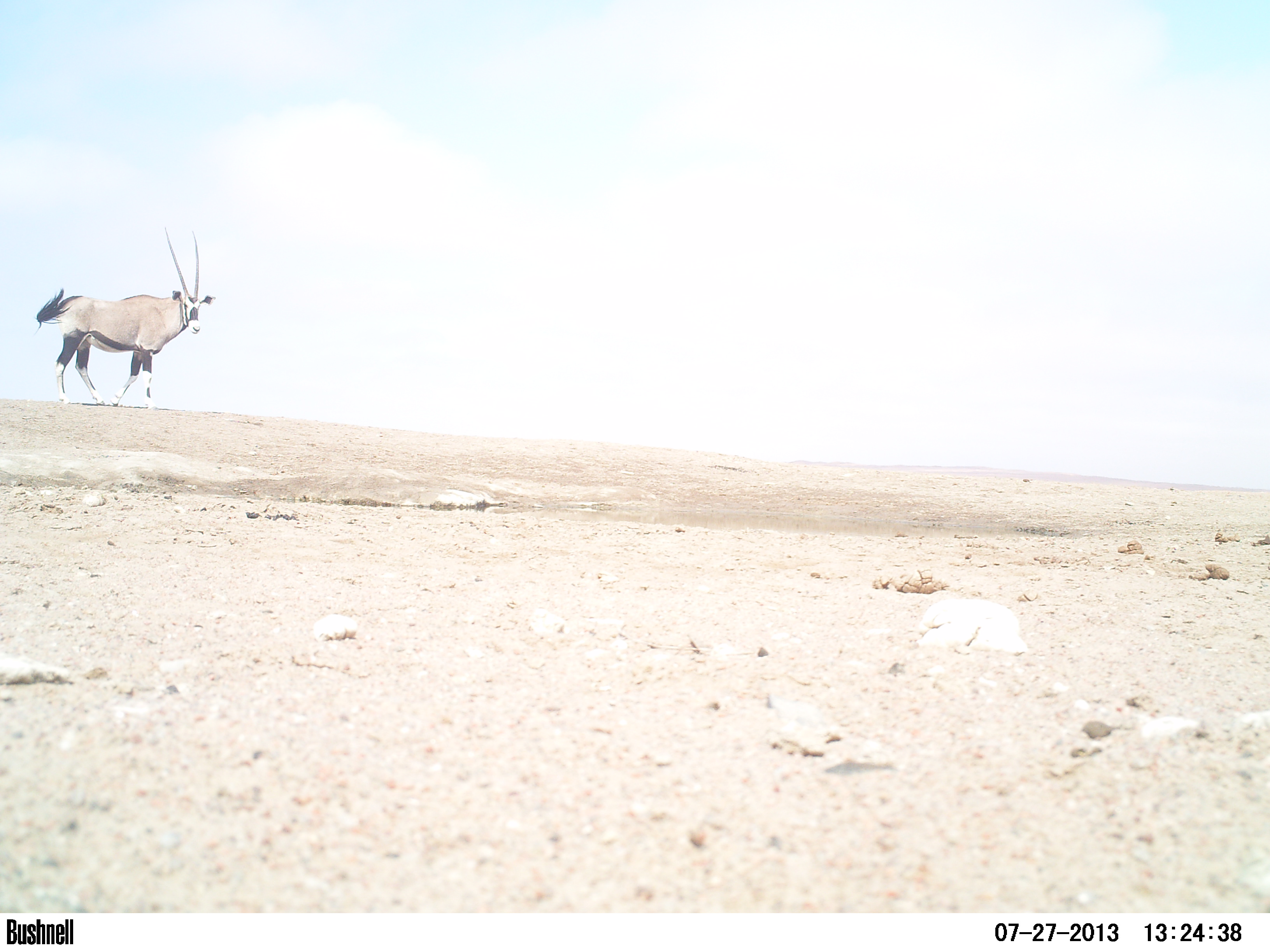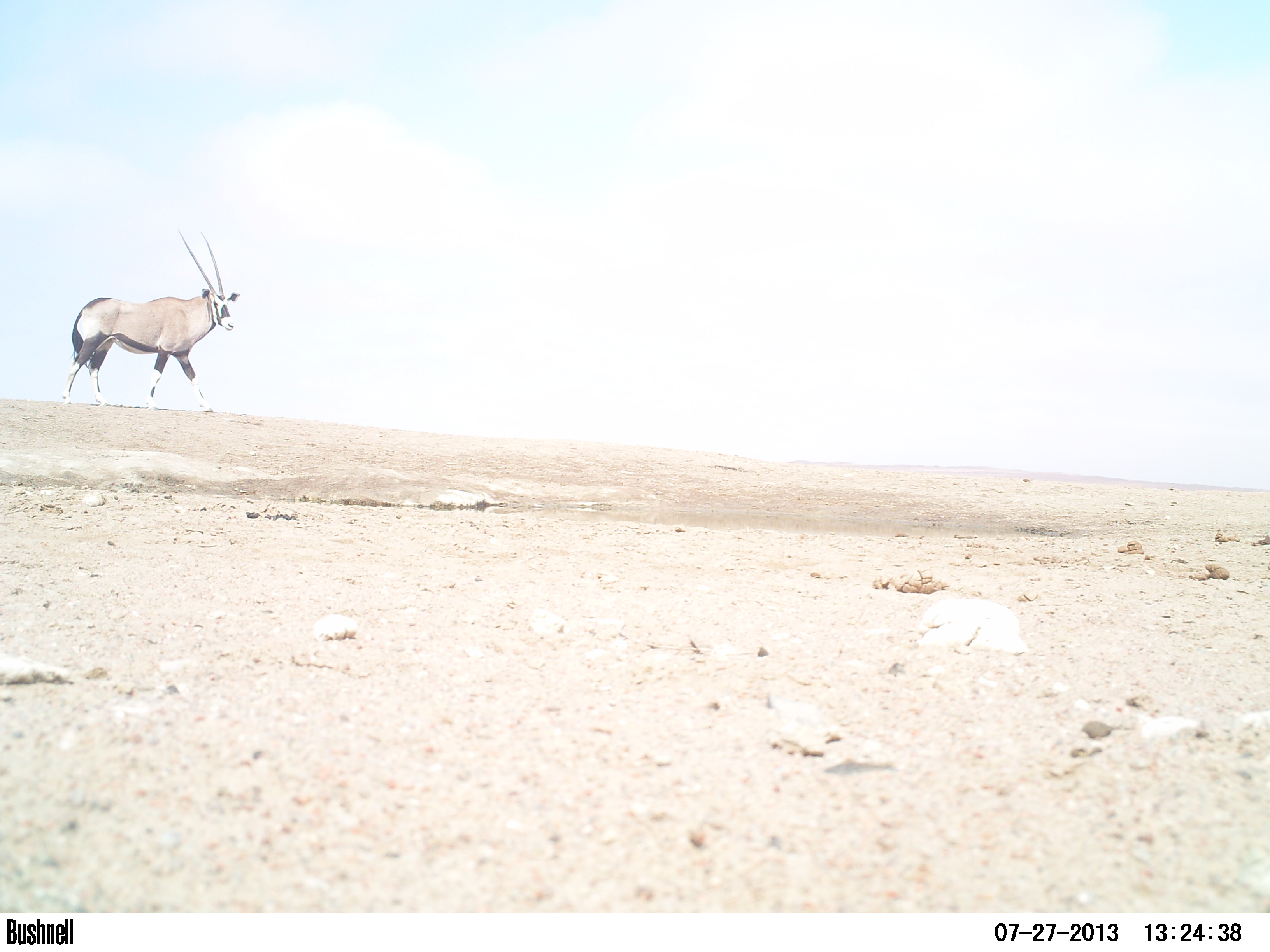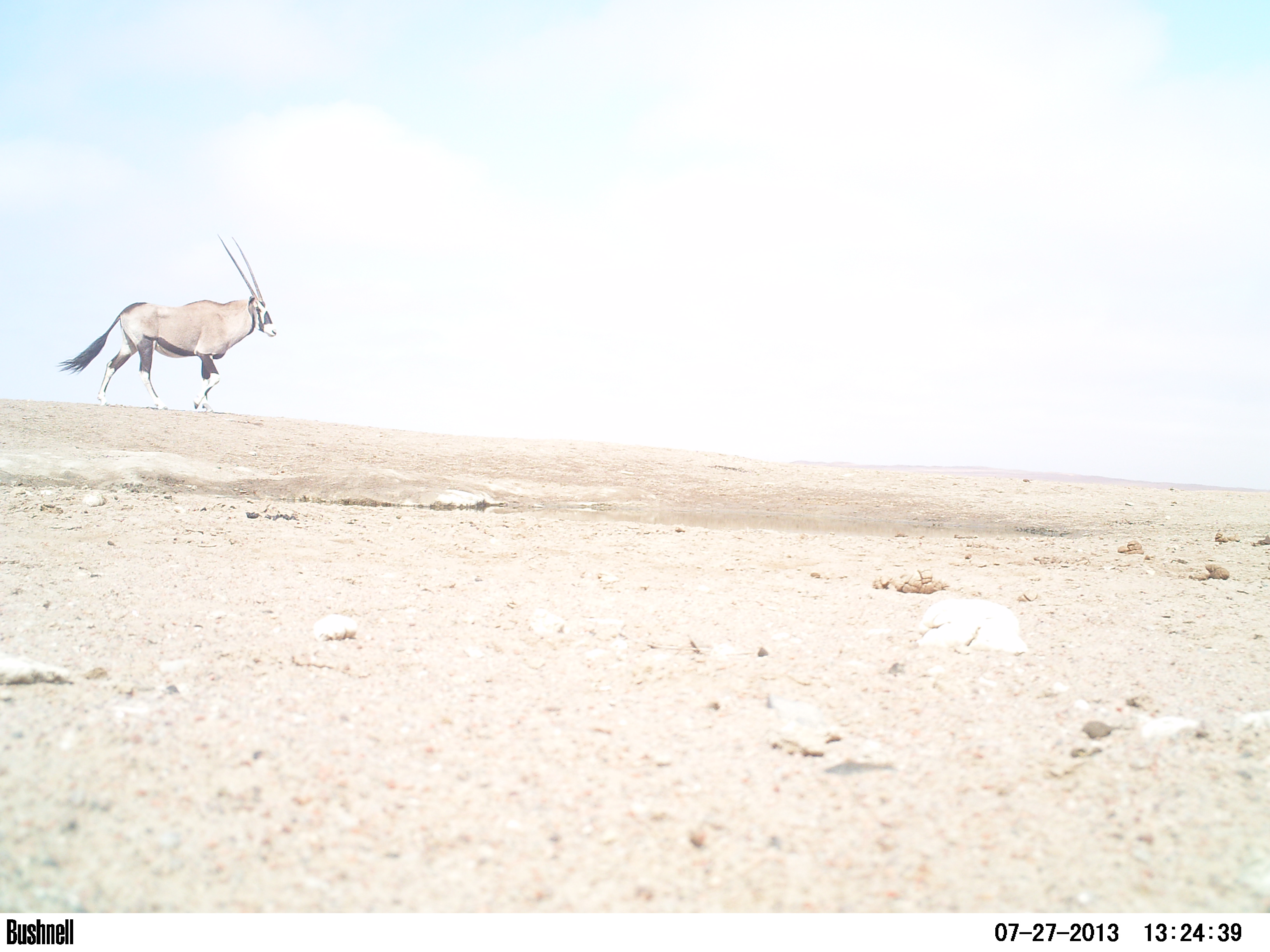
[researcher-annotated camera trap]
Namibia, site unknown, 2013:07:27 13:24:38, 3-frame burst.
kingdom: Animalia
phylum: Chordata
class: Mammalia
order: Artiodactyla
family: Bovidae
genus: Oryx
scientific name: Oryx gazella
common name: gemsbok